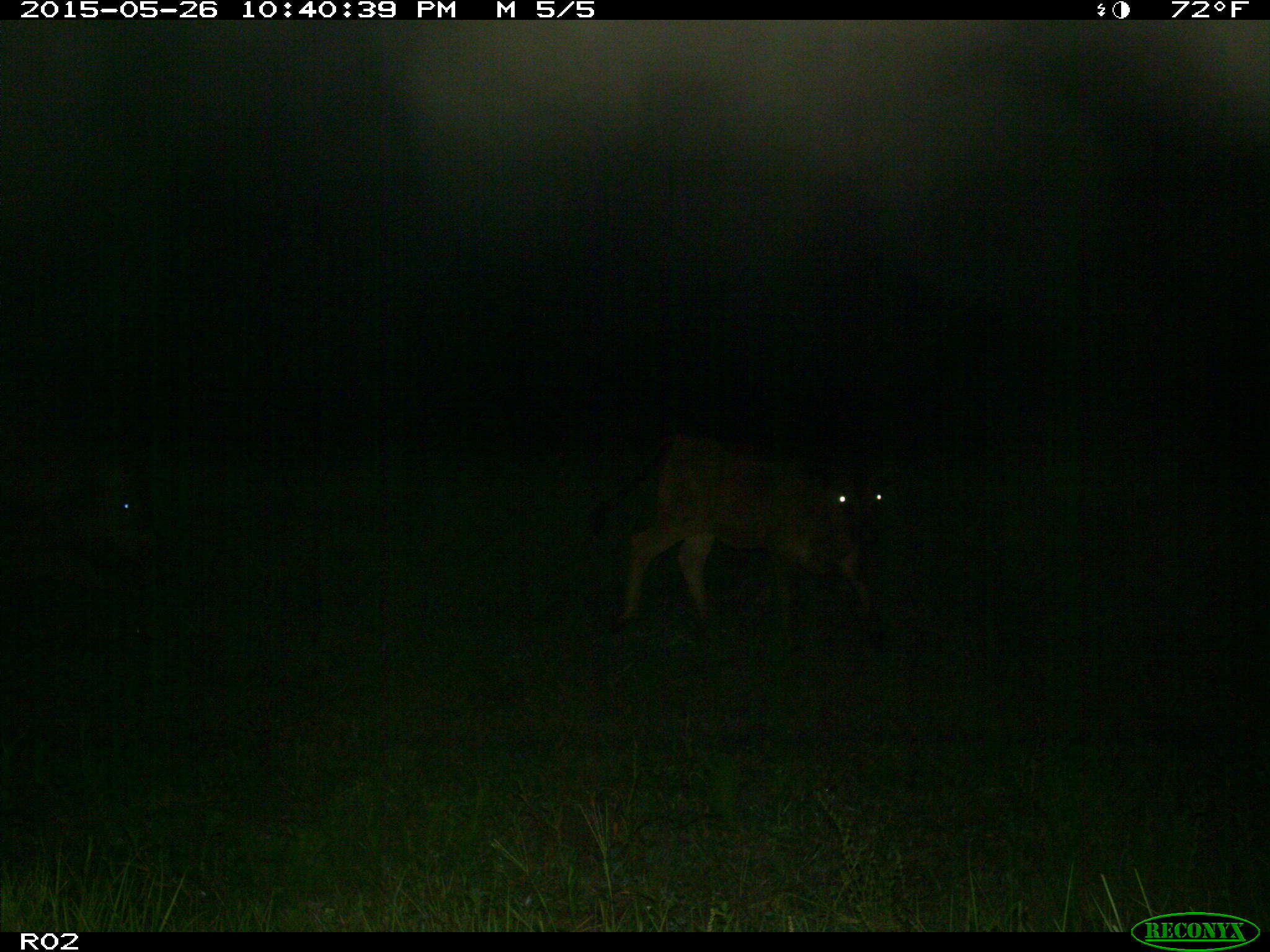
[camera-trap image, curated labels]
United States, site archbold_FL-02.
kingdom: Animalia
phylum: Chordata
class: Mammalia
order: Artiodactyla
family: Bovidae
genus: Bos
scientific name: Bos taurus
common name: domestic cow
Bos taurus (domestic cow).